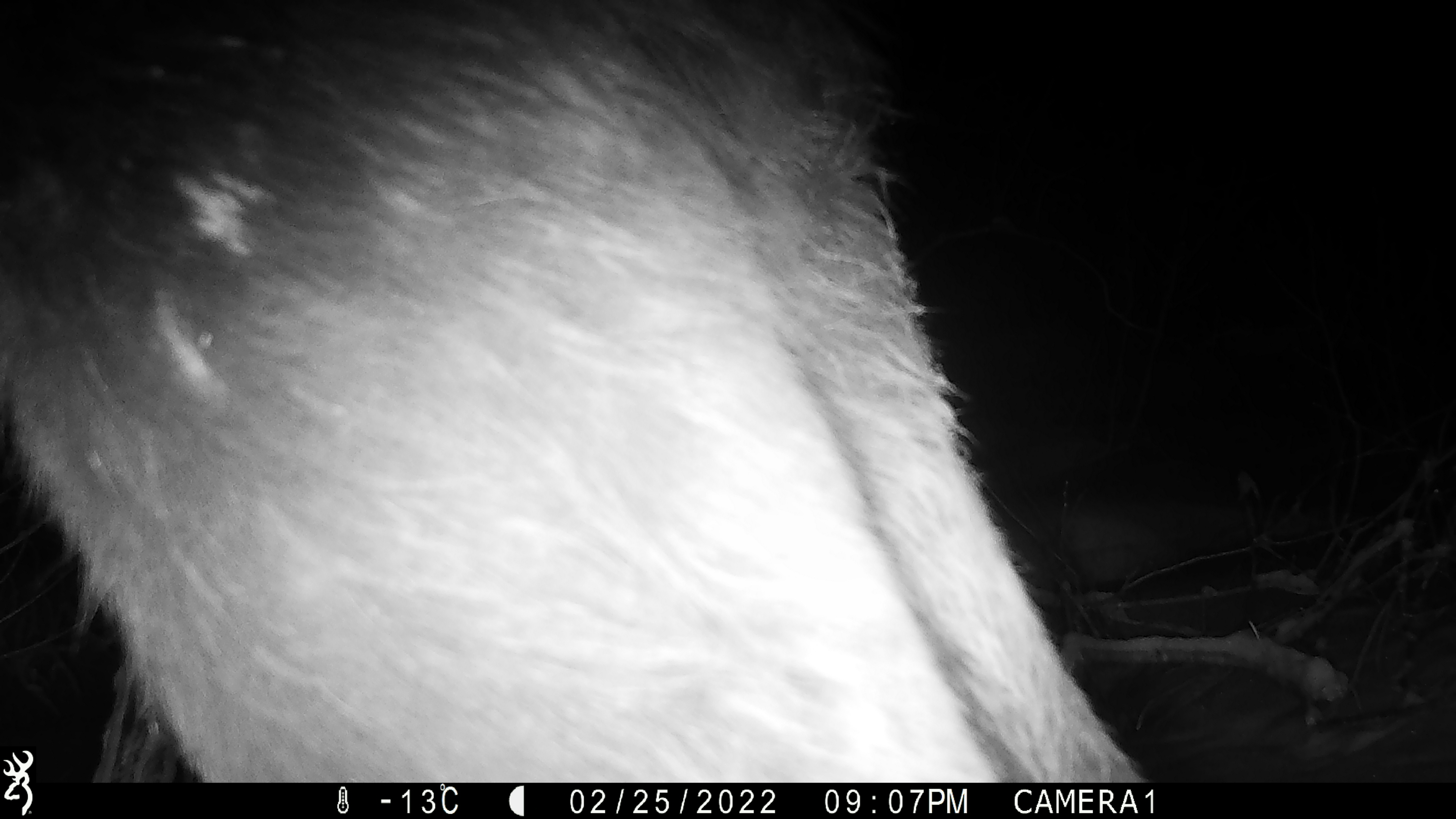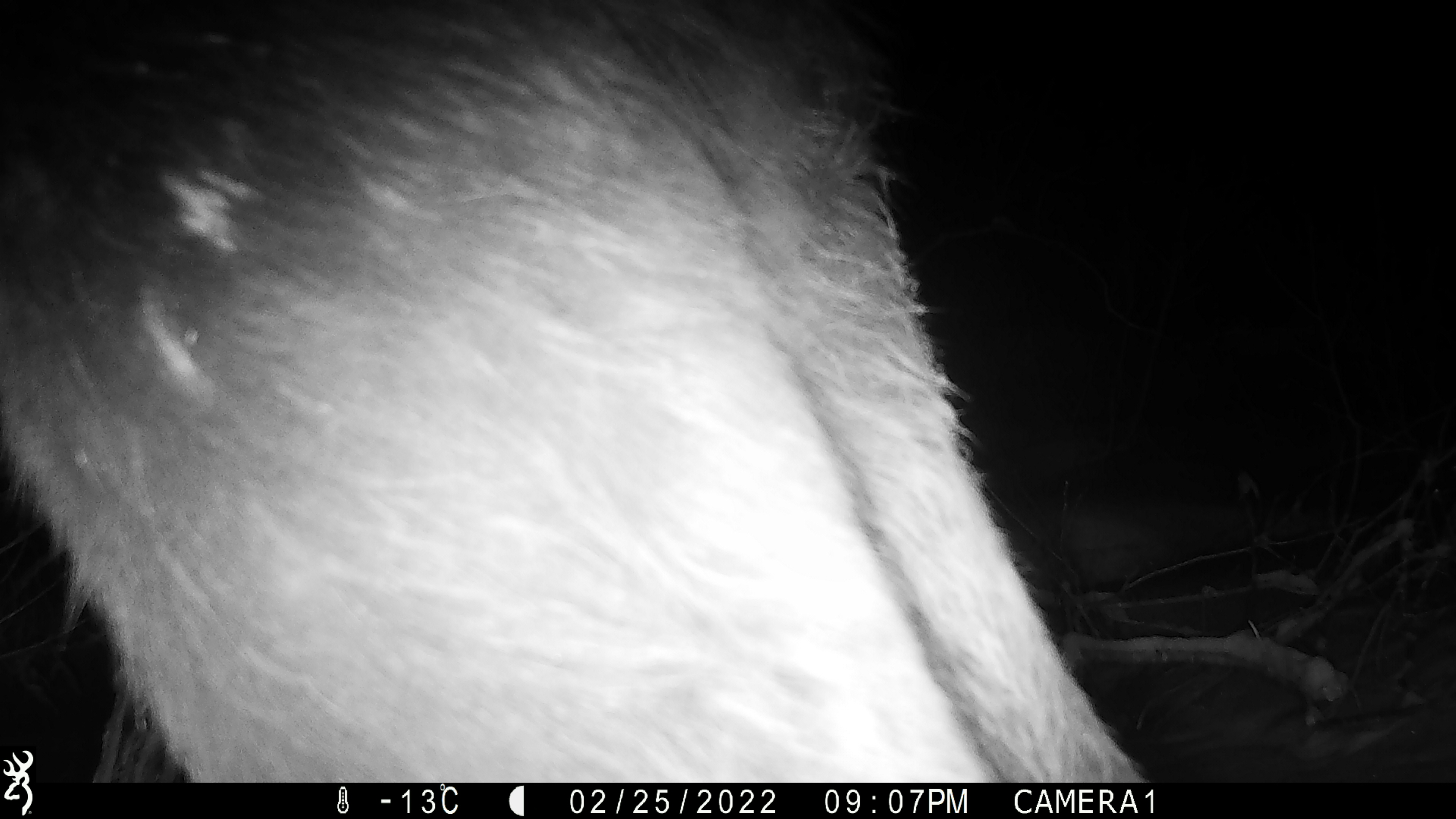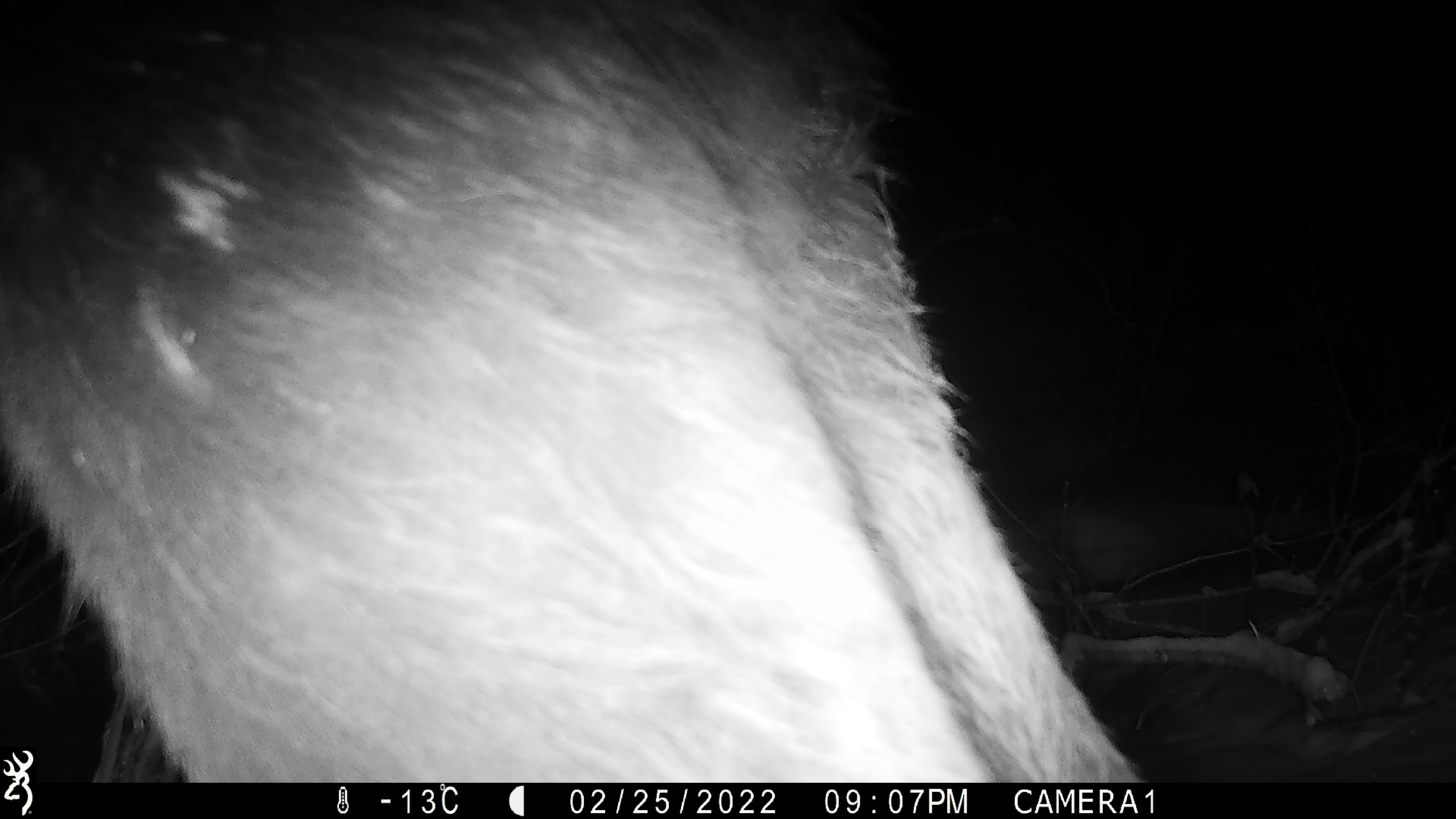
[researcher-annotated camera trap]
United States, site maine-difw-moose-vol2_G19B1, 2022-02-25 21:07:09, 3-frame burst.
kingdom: Animalia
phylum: Chordata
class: Mammalia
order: Artiodactyla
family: Cervidae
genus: Alces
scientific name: Alces alces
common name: moose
Moose (Alces alces).